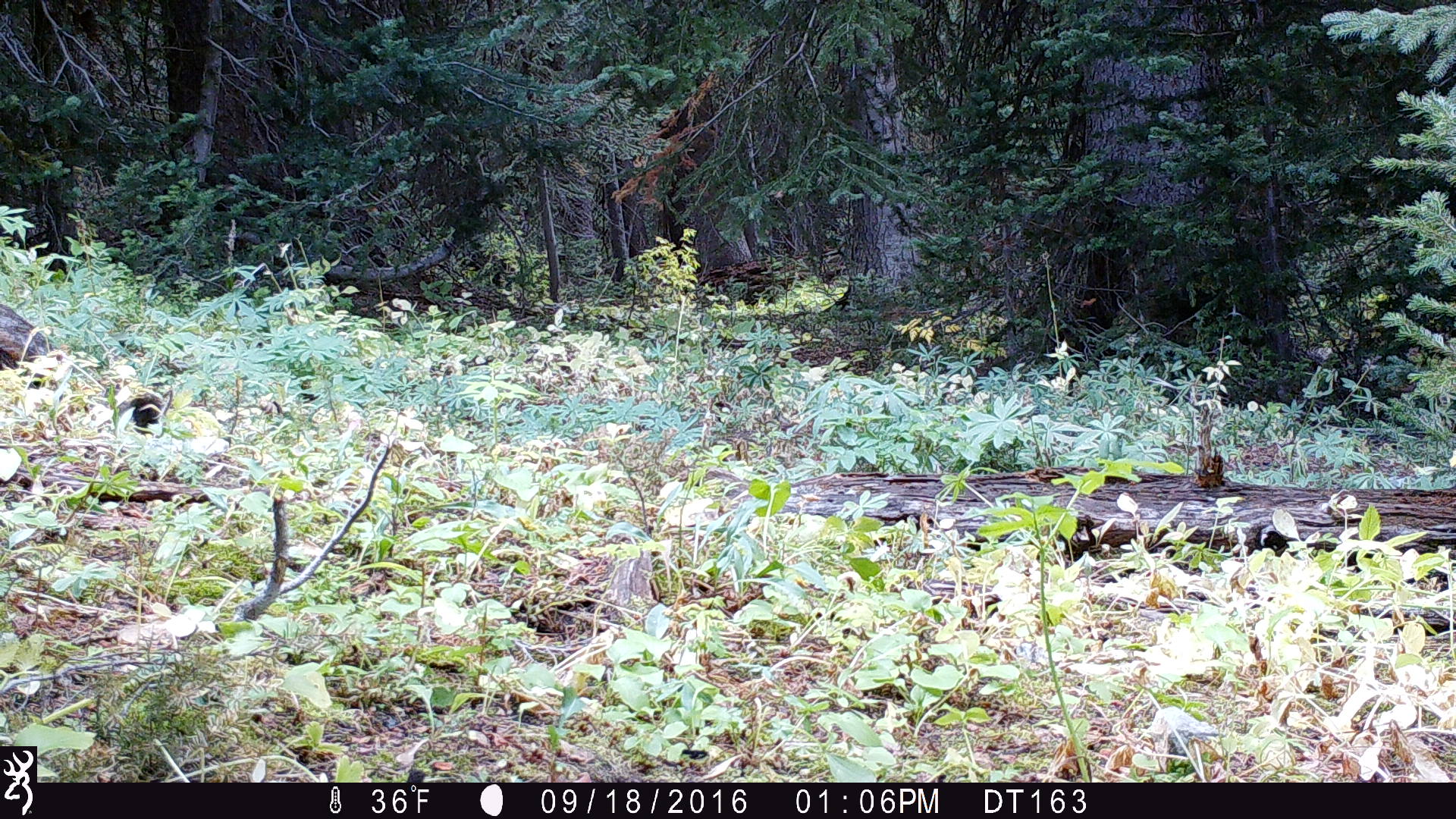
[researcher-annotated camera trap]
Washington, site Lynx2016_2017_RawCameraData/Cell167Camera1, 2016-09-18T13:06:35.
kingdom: Animalia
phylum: Chordata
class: Mammalia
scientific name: Mammalia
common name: small mammal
Small mammal (Mammalia). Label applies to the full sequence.